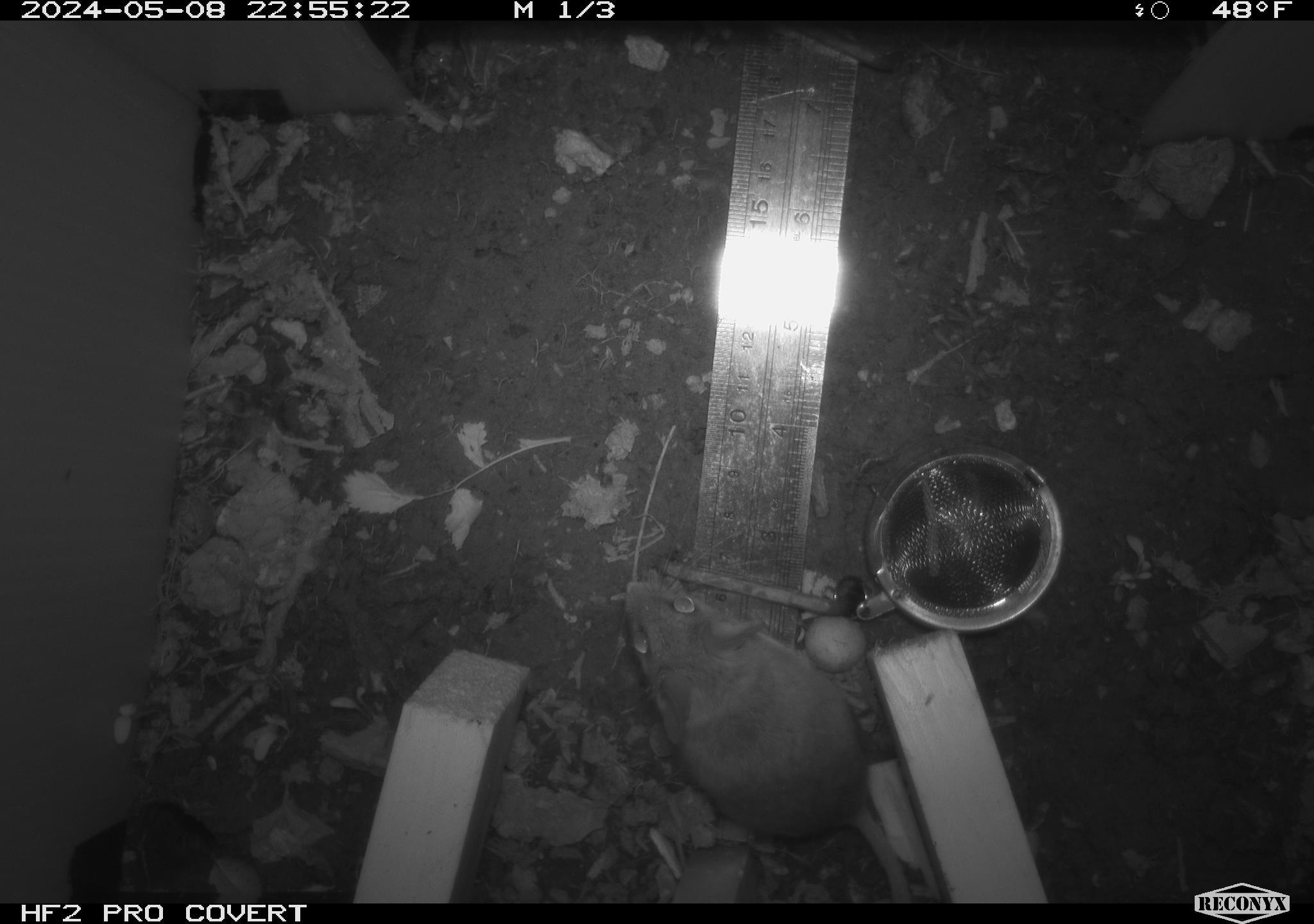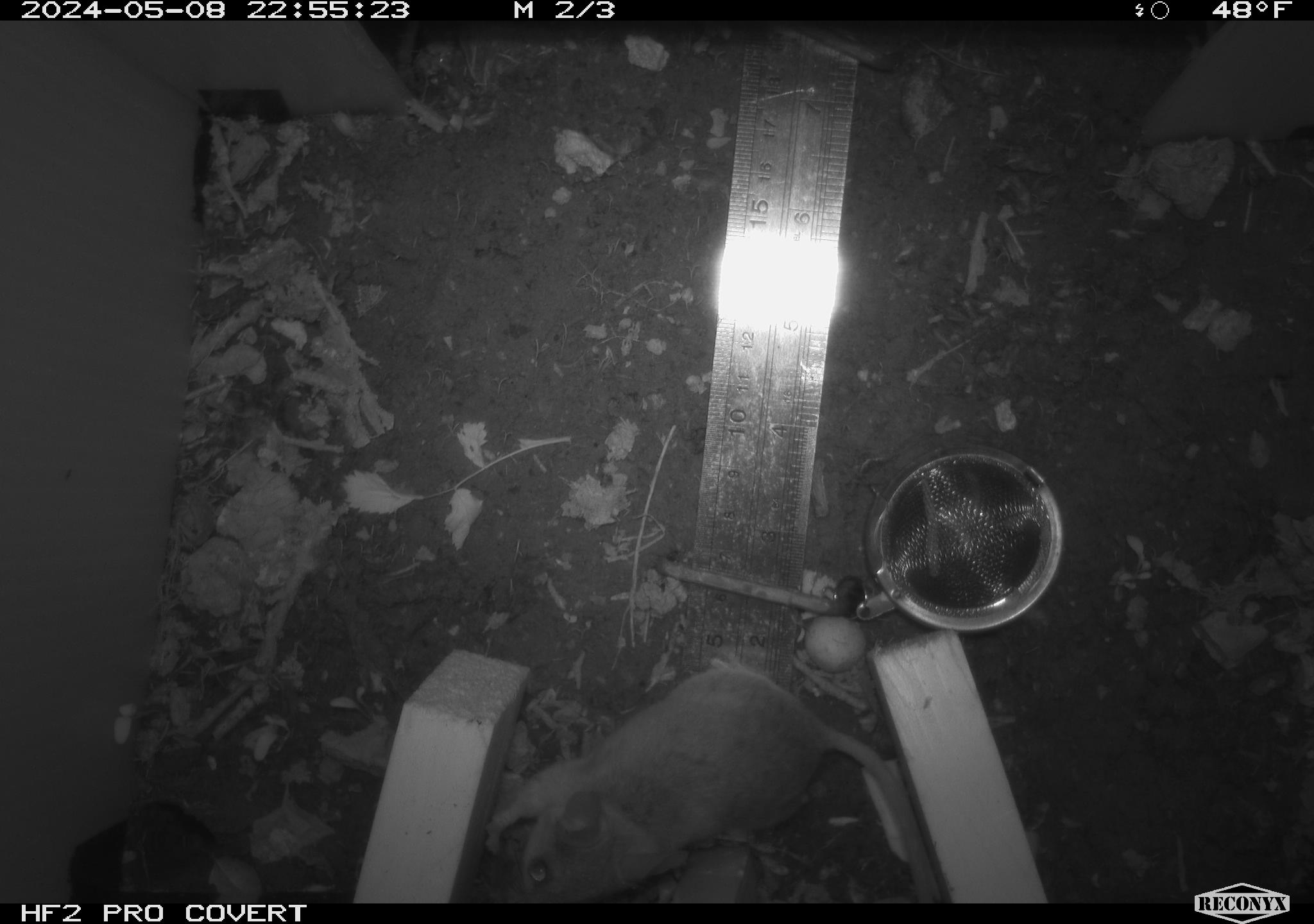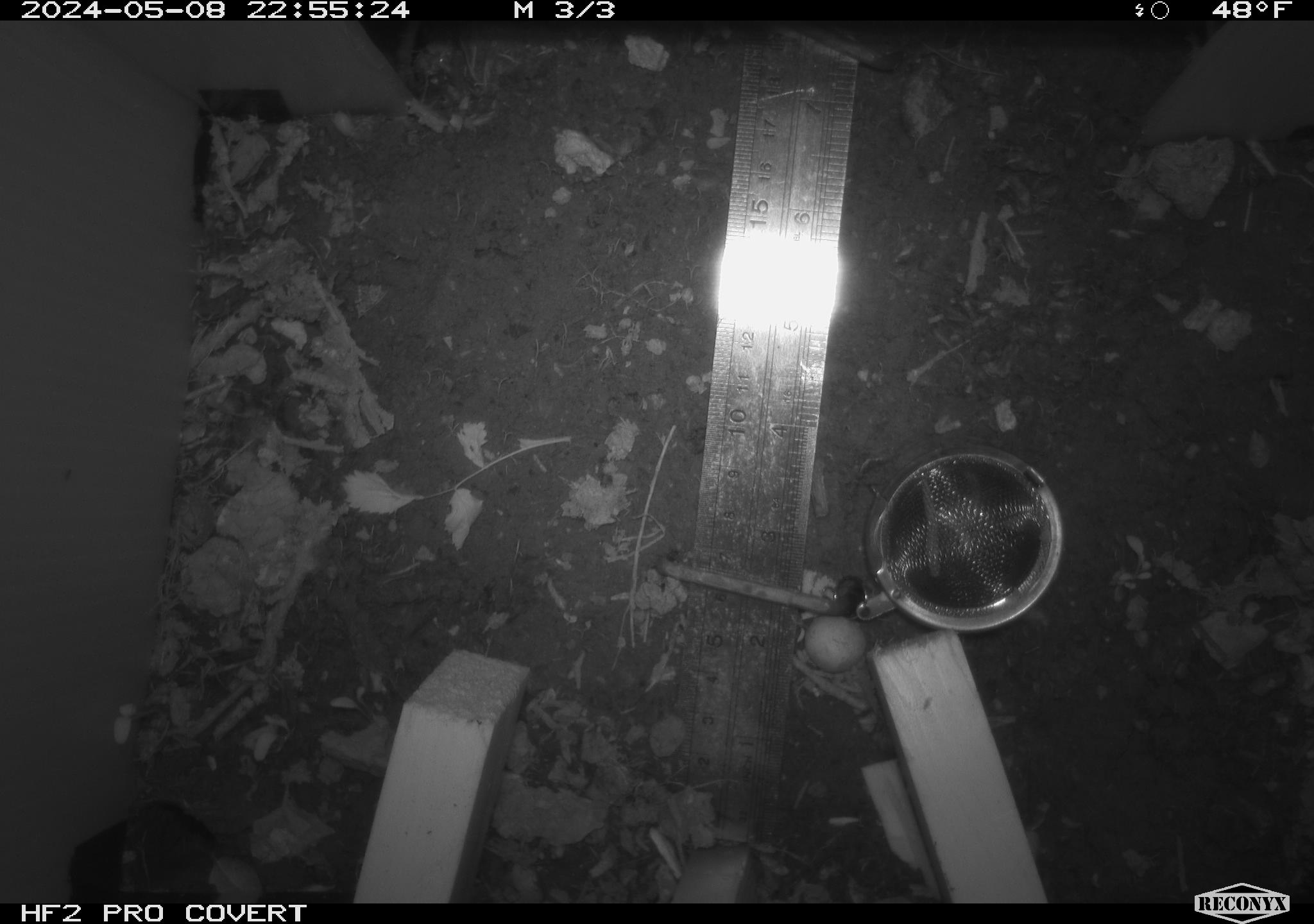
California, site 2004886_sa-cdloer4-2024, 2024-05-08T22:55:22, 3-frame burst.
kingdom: Animalia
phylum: Chordata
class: Mammalia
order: Rodentia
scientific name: Rodentia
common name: mouse species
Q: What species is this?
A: Mouse species (Rodentia).